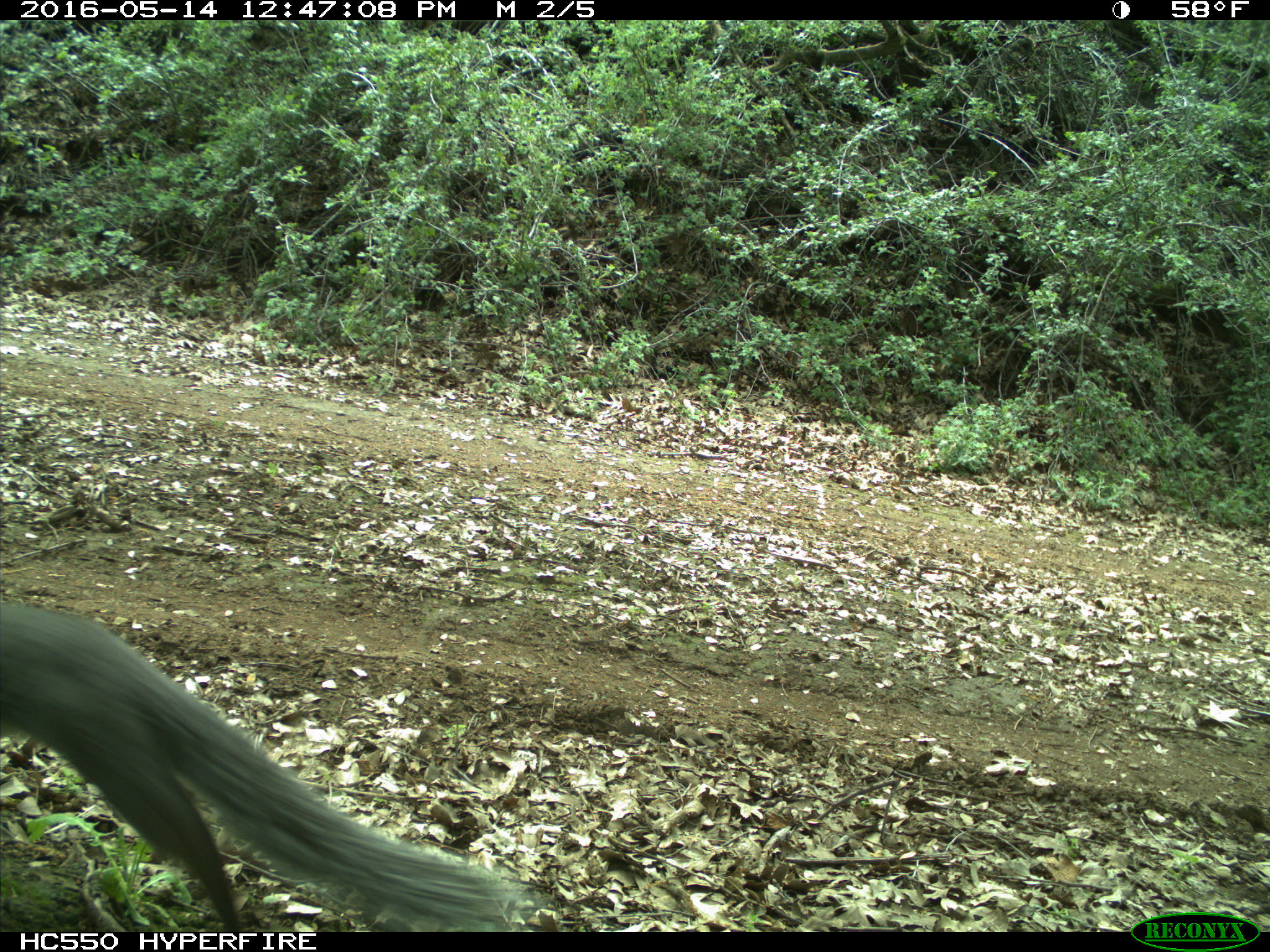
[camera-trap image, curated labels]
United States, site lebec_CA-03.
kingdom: Animalia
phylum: Chordata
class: Mammalia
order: Rodentia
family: Sciuridae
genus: Sciurus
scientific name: Sciurus carolinensis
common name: eastern gray squirrel